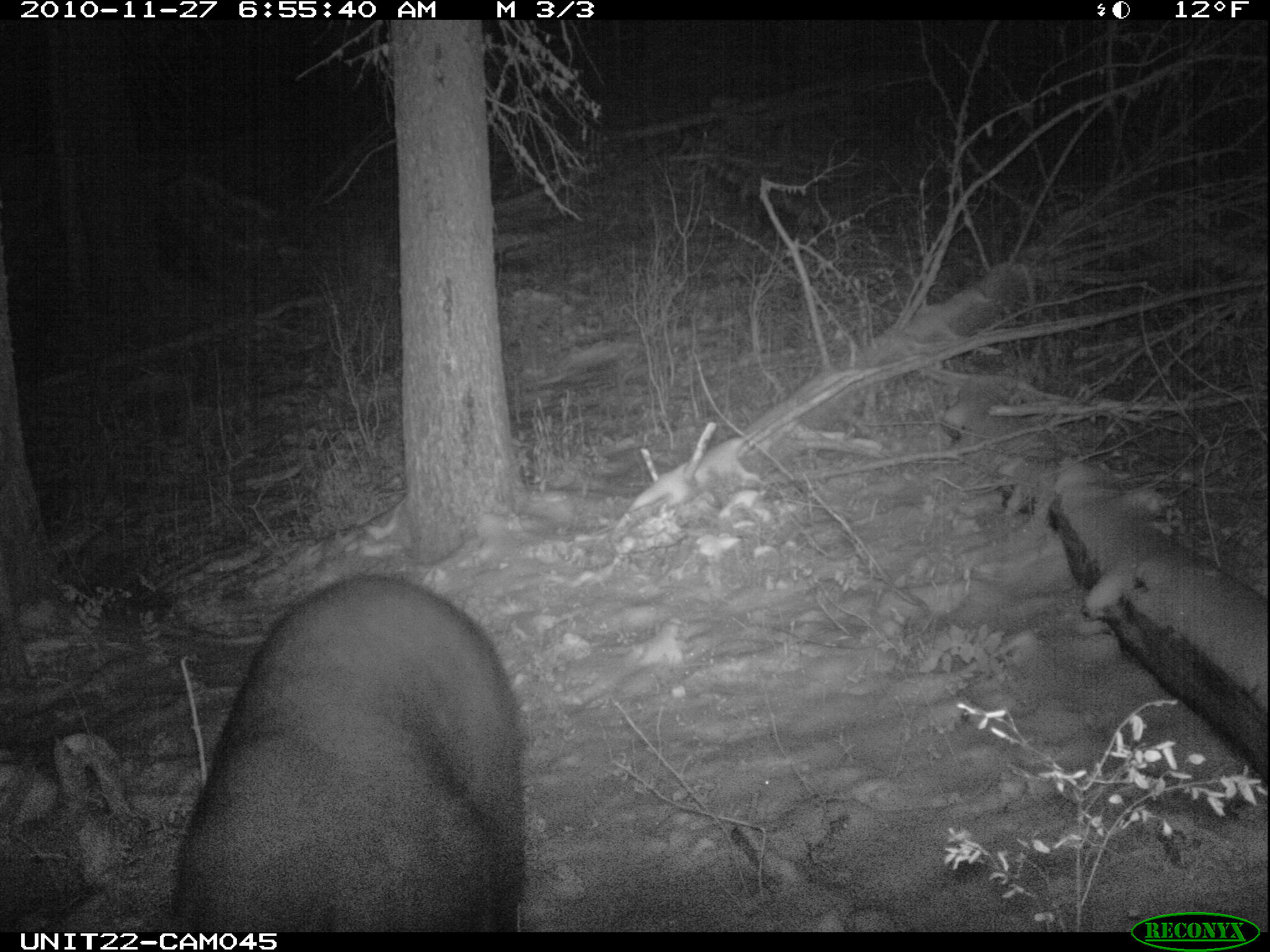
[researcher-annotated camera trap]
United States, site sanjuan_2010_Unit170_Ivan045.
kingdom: Animalia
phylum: Chordata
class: Mammalia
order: Carnivora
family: Ursidae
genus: Ursus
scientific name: Ursus americanus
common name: american black bear